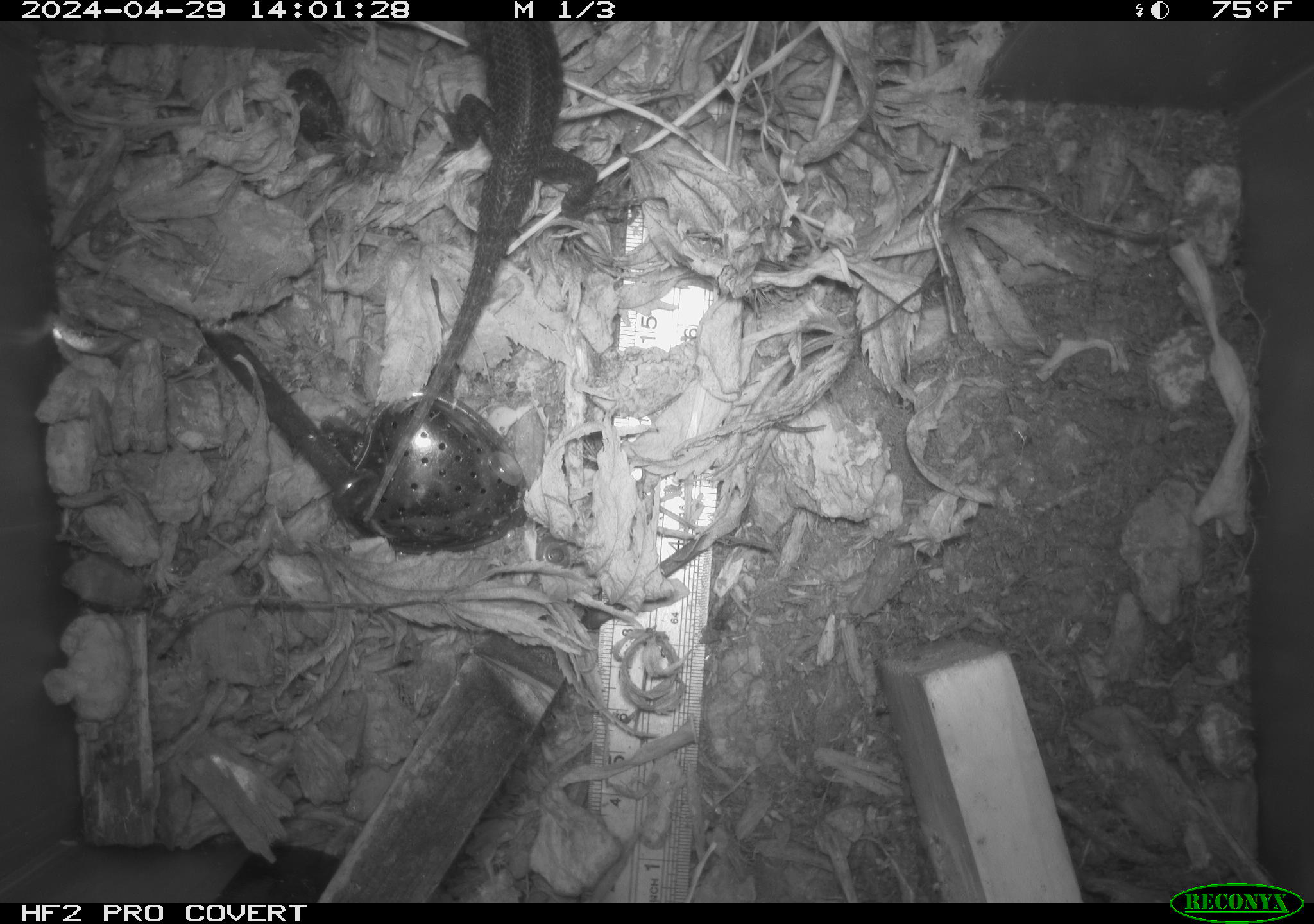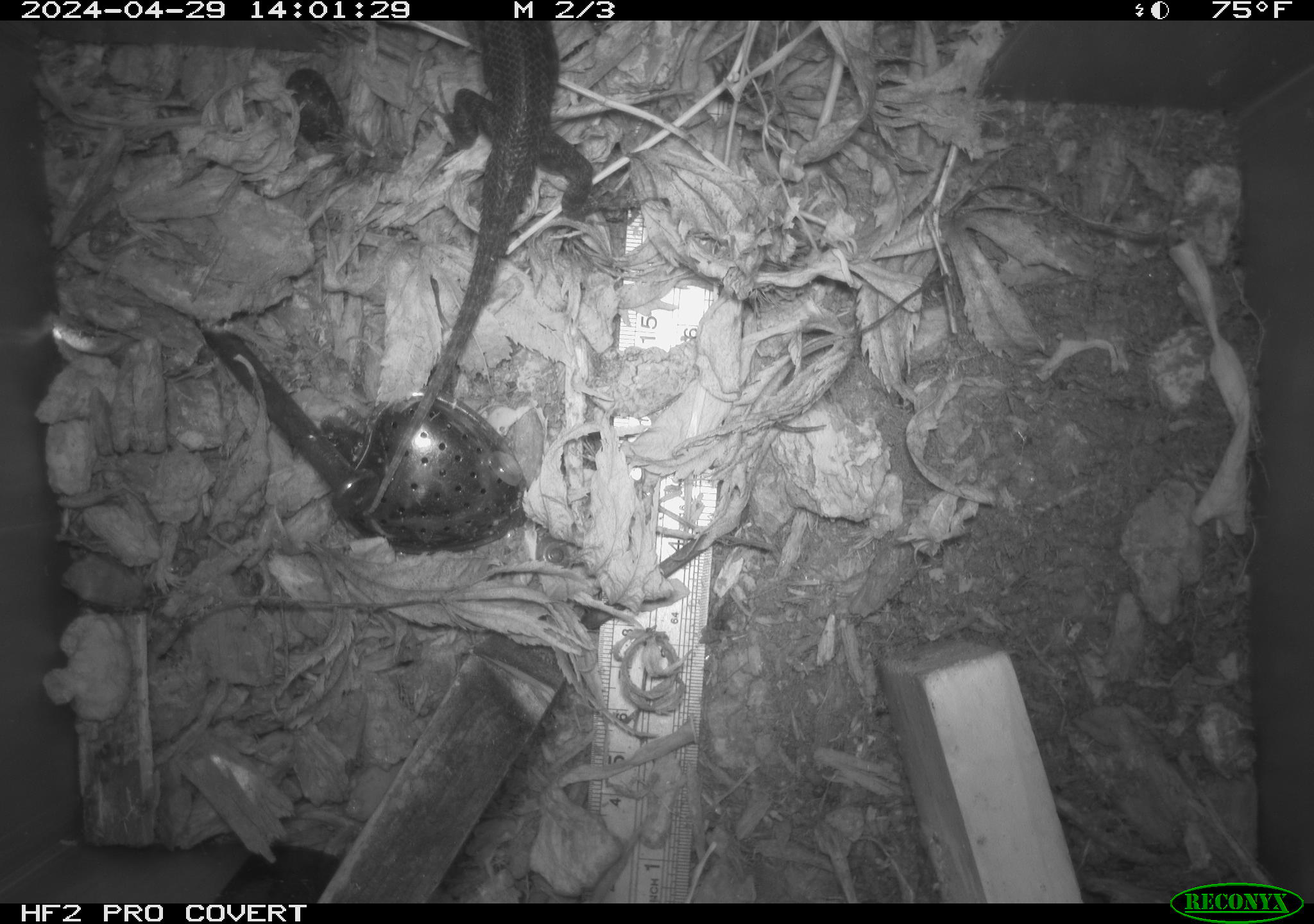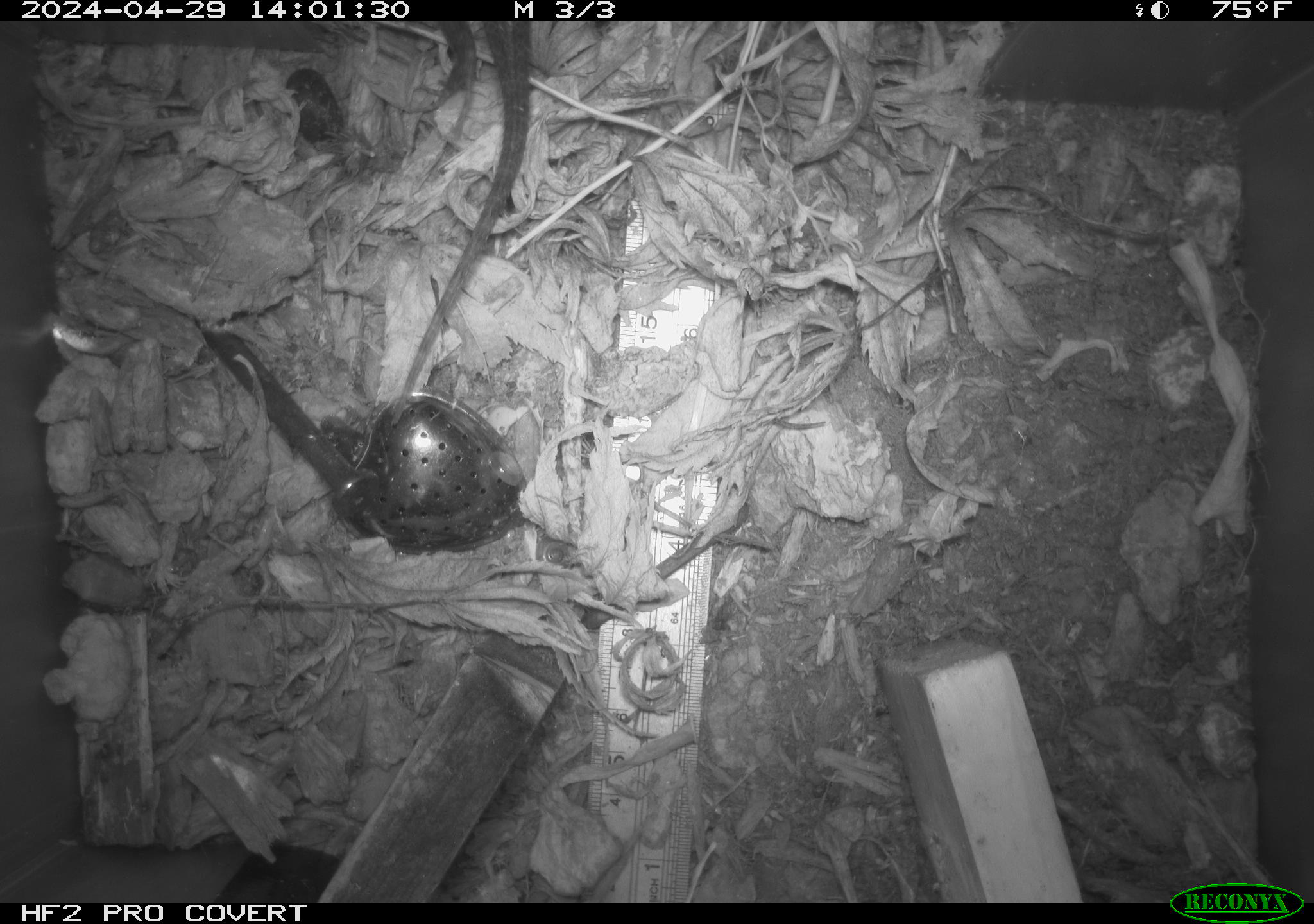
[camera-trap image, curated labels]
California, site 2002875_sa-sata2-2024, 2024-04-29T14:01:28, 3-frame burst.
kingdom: Animalia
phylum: Chordata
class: Reptilia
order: Squamata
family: Phrynosomatidae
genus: Sceloporus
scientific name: Sceloporus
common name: spiny lizards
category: sceloporus species